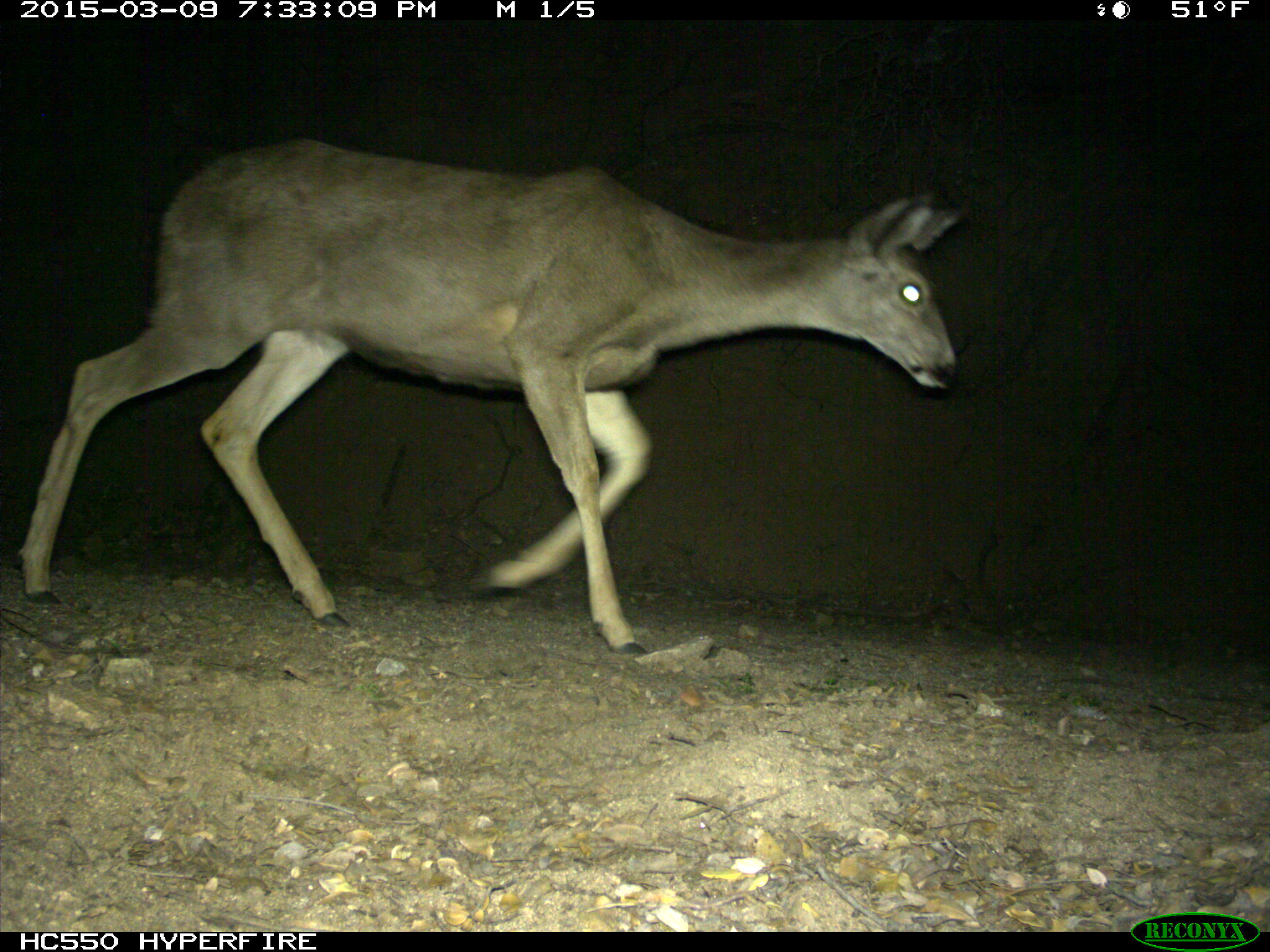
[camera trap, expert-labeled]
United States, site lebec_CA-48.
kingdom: Animalia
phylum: Chordata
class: Mammalia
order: Artiodactyla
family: Cervidae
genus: Odocoileus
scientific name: Odocoileus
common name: deer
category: unidentified deer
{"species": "unidentified deer (deer) (Odocoileus)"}